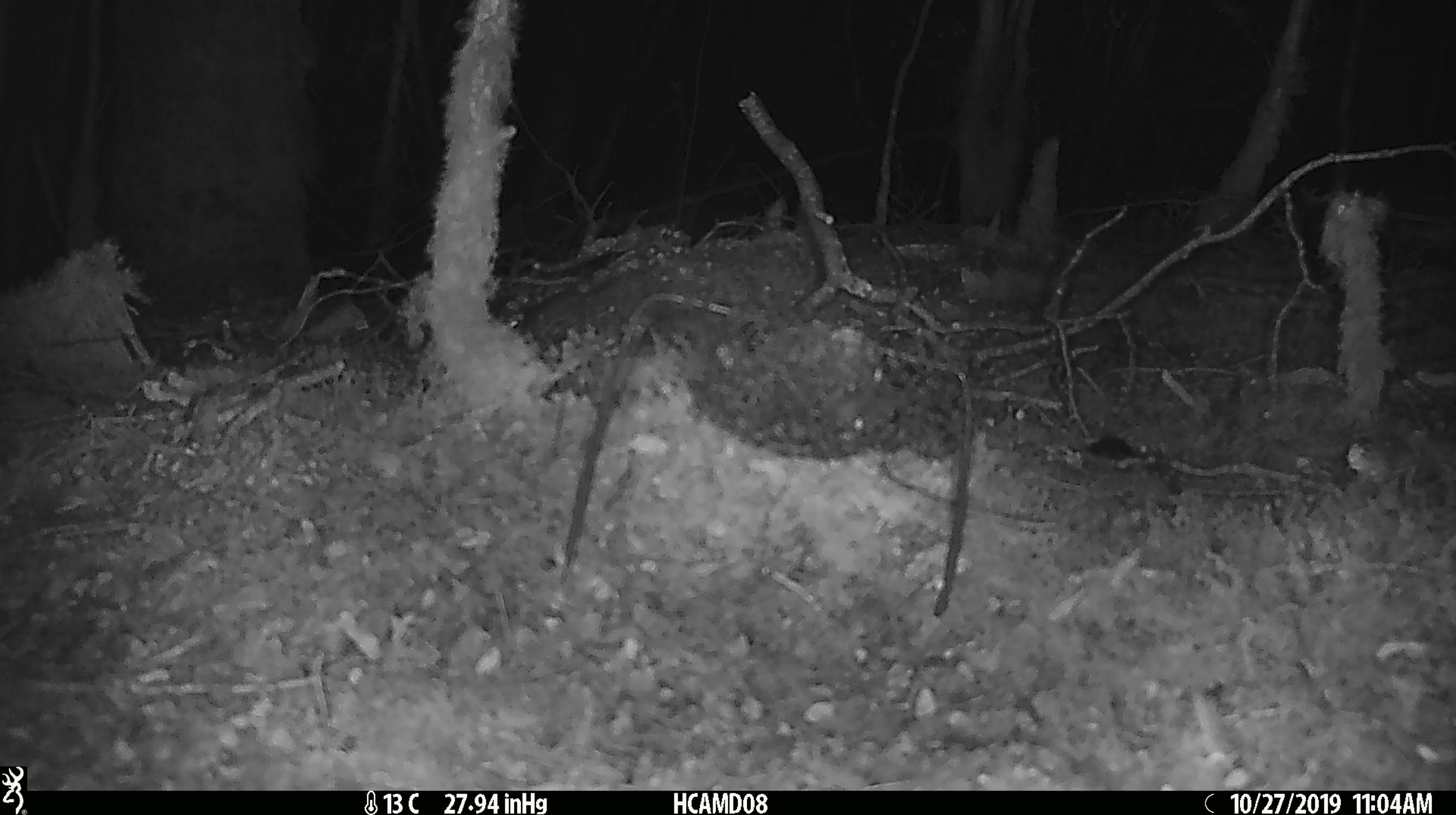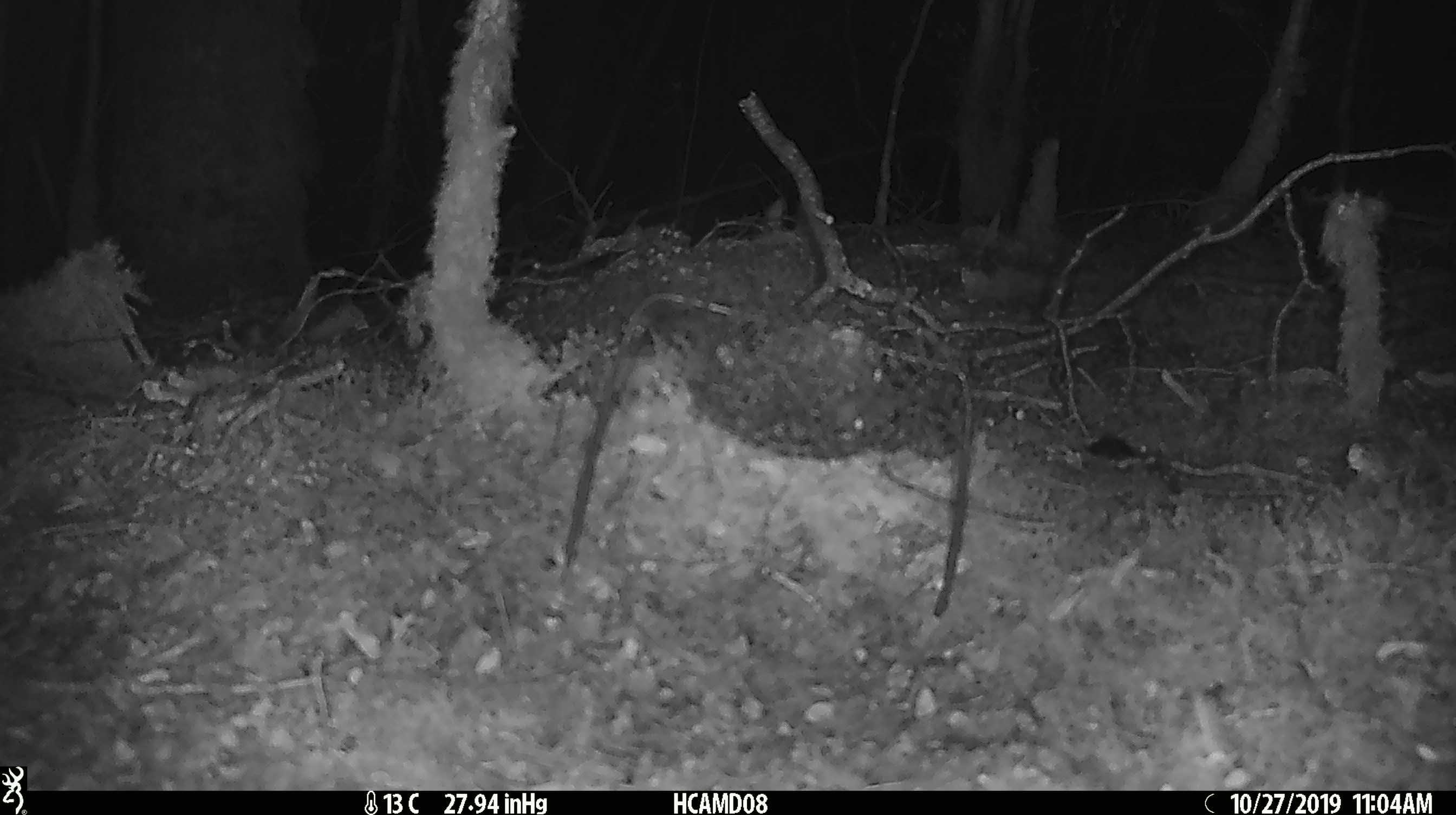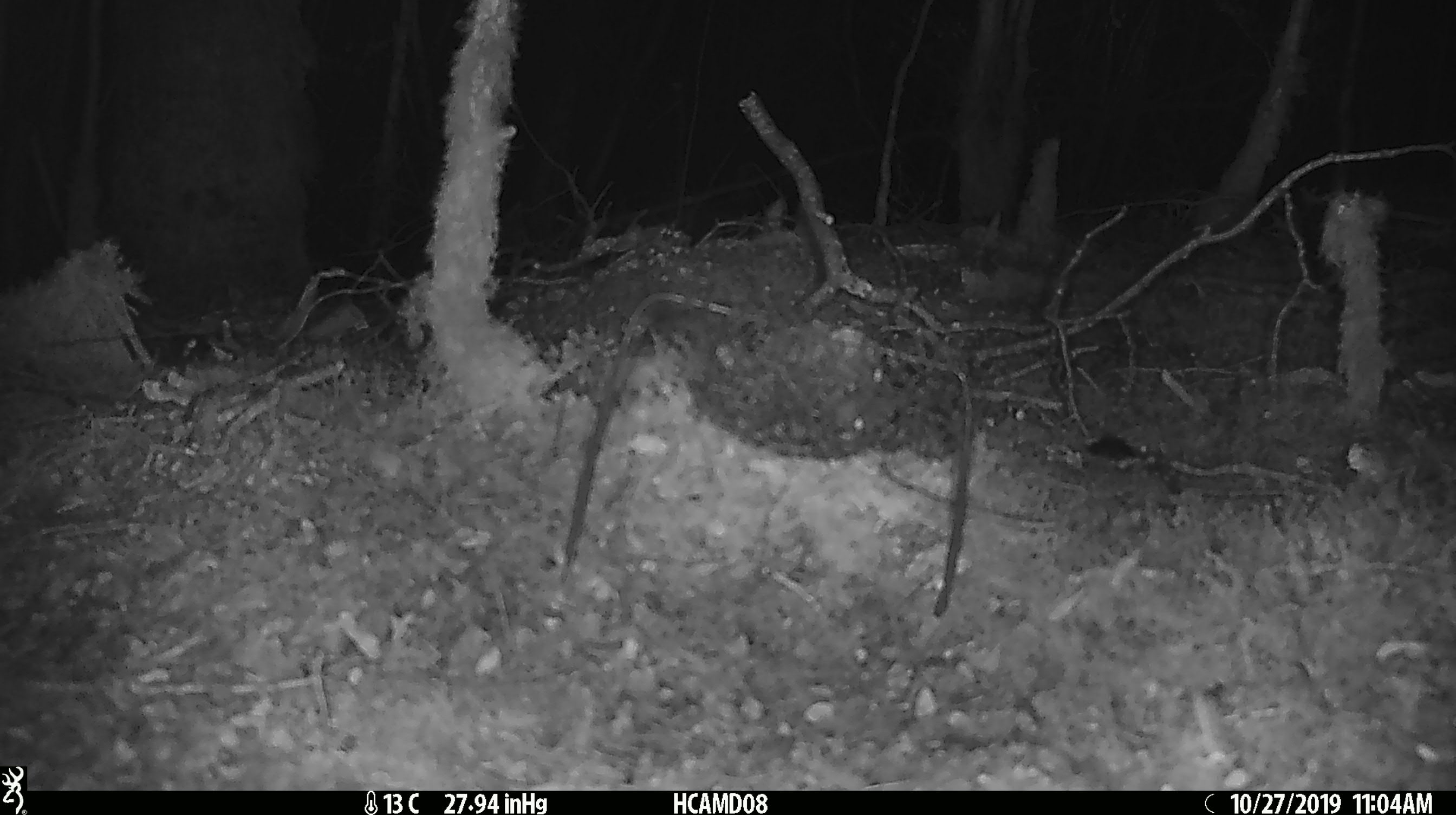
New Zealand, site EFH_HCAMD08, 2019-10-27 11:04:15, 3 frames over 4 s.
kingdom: Animalia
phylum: Chordata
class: Mammalia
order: Rodentia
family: Muridae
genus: Mus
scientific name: Mus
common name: mouse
Mouse (Mus).